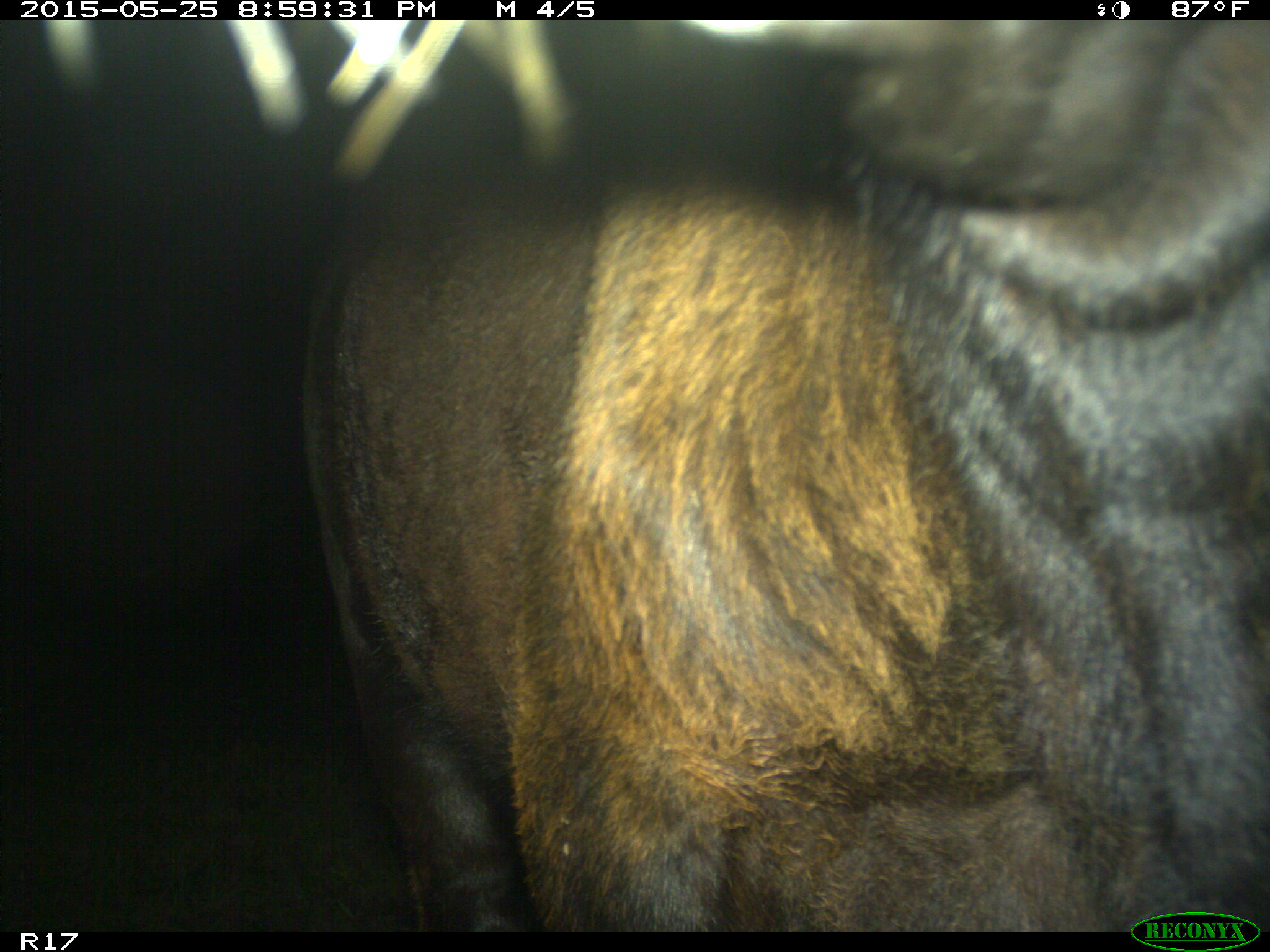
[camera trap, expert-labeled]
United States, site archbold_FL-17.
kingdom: Animalia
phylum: Chordata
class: Mammalia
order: Artiodactyla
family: Bovidae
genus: Bos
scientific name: Bos taurus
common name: domestic cow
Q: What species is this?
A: Bos taurus (domestic cow).